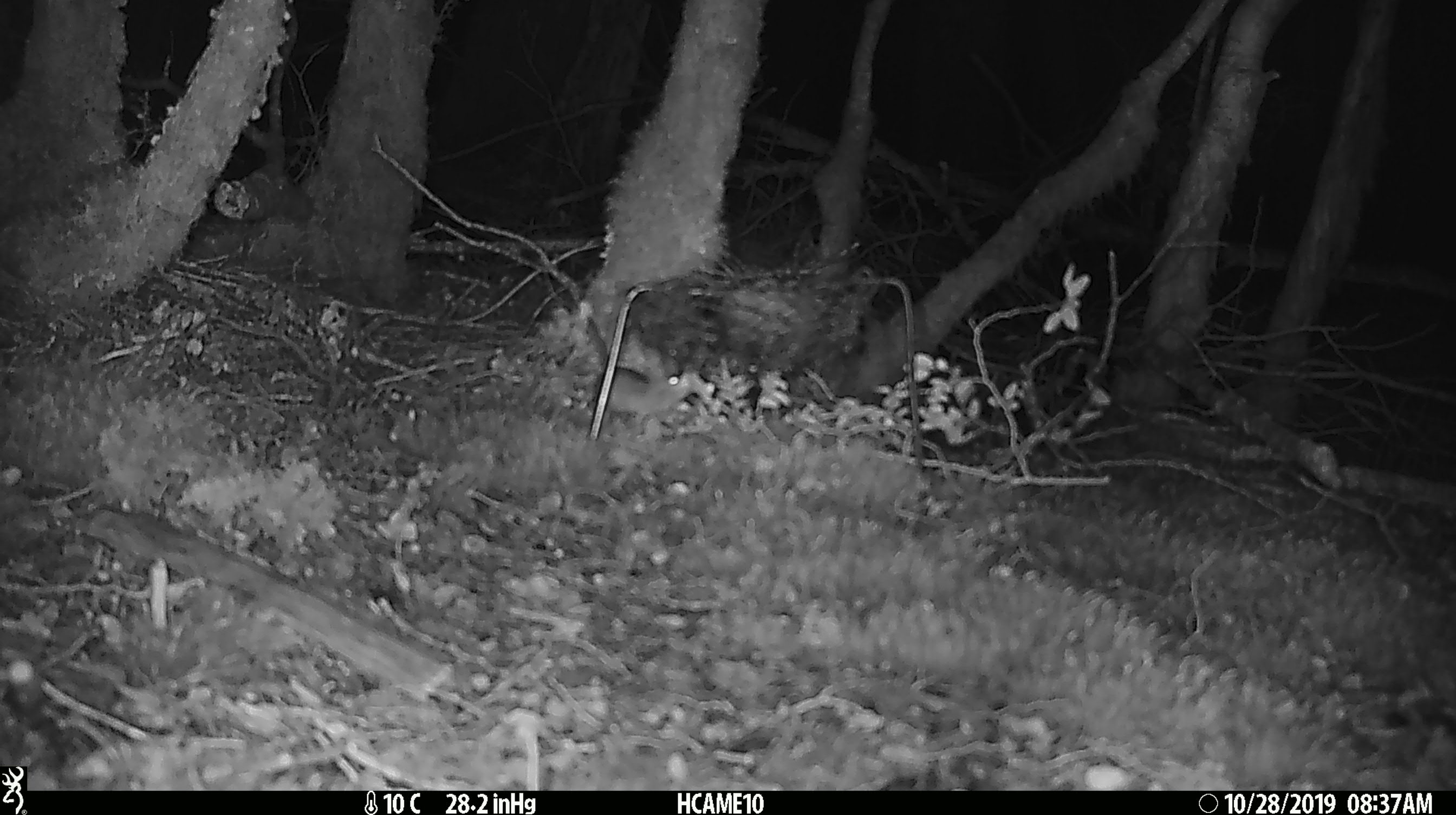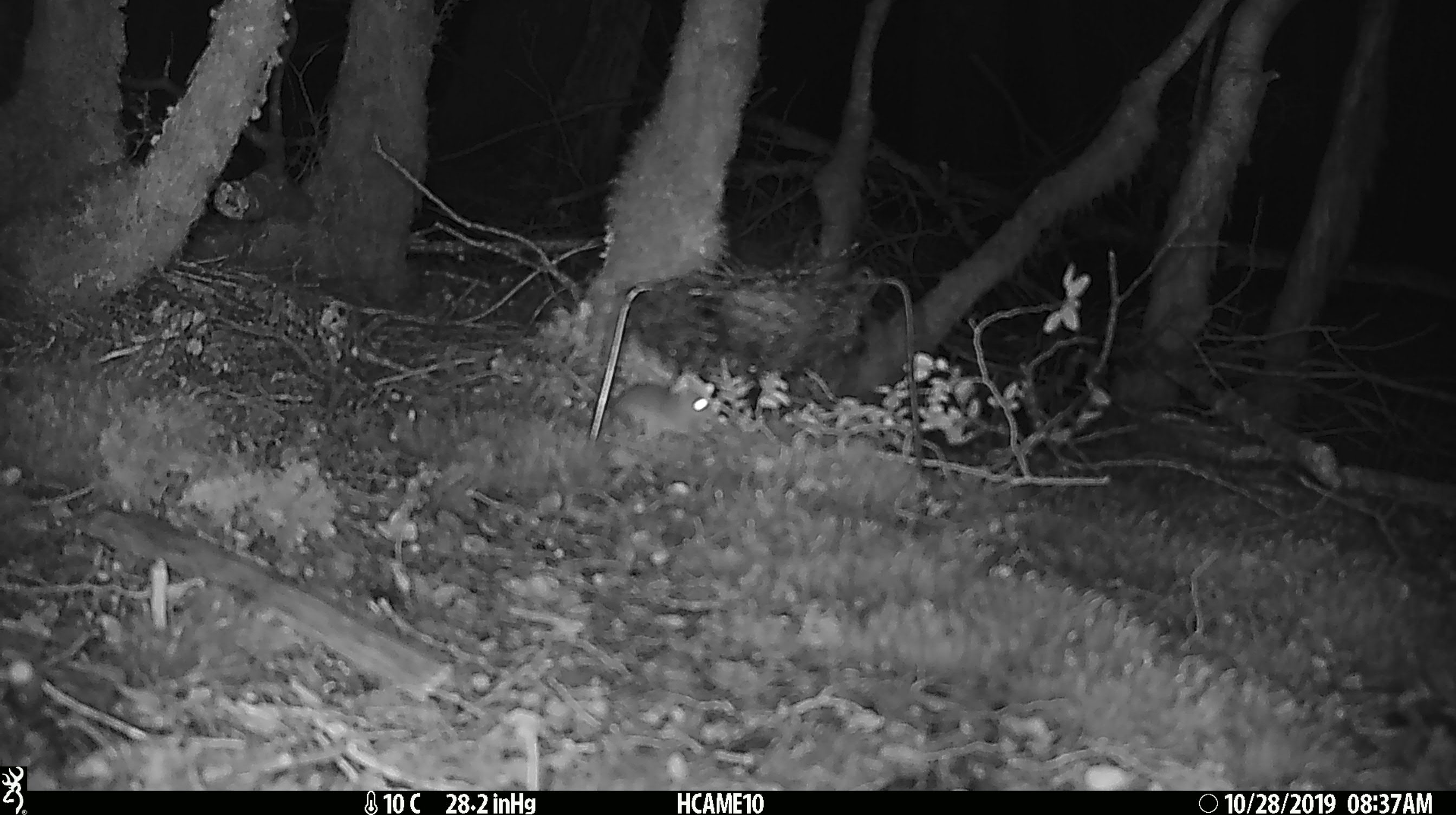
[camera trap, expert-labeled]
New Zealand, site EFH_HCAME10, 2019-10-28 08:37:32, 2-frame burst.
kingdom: Animalia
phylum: Chordata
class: Mammalia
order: Rodentia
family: Muridae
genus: Mus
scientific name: Mus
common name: mouse